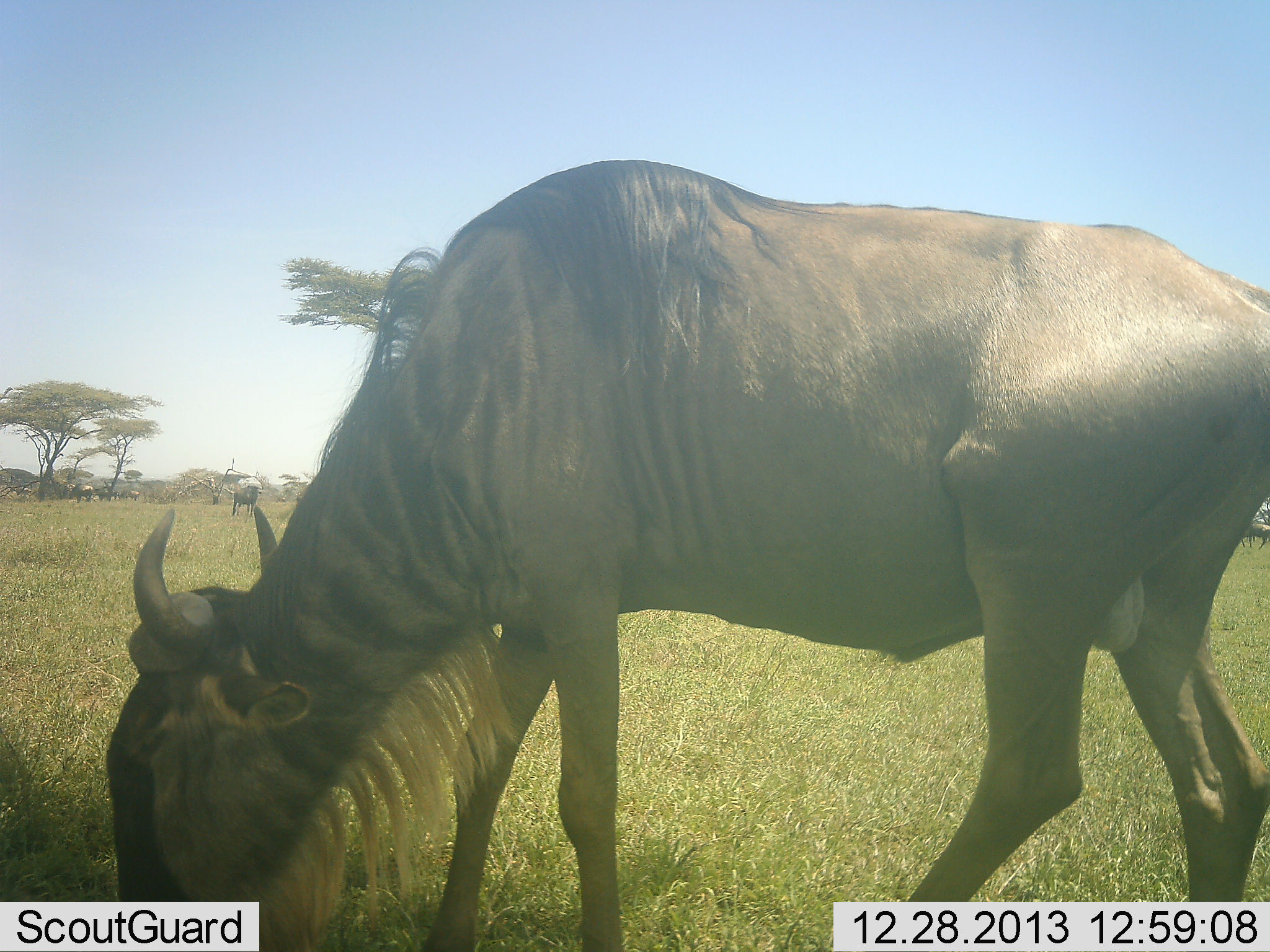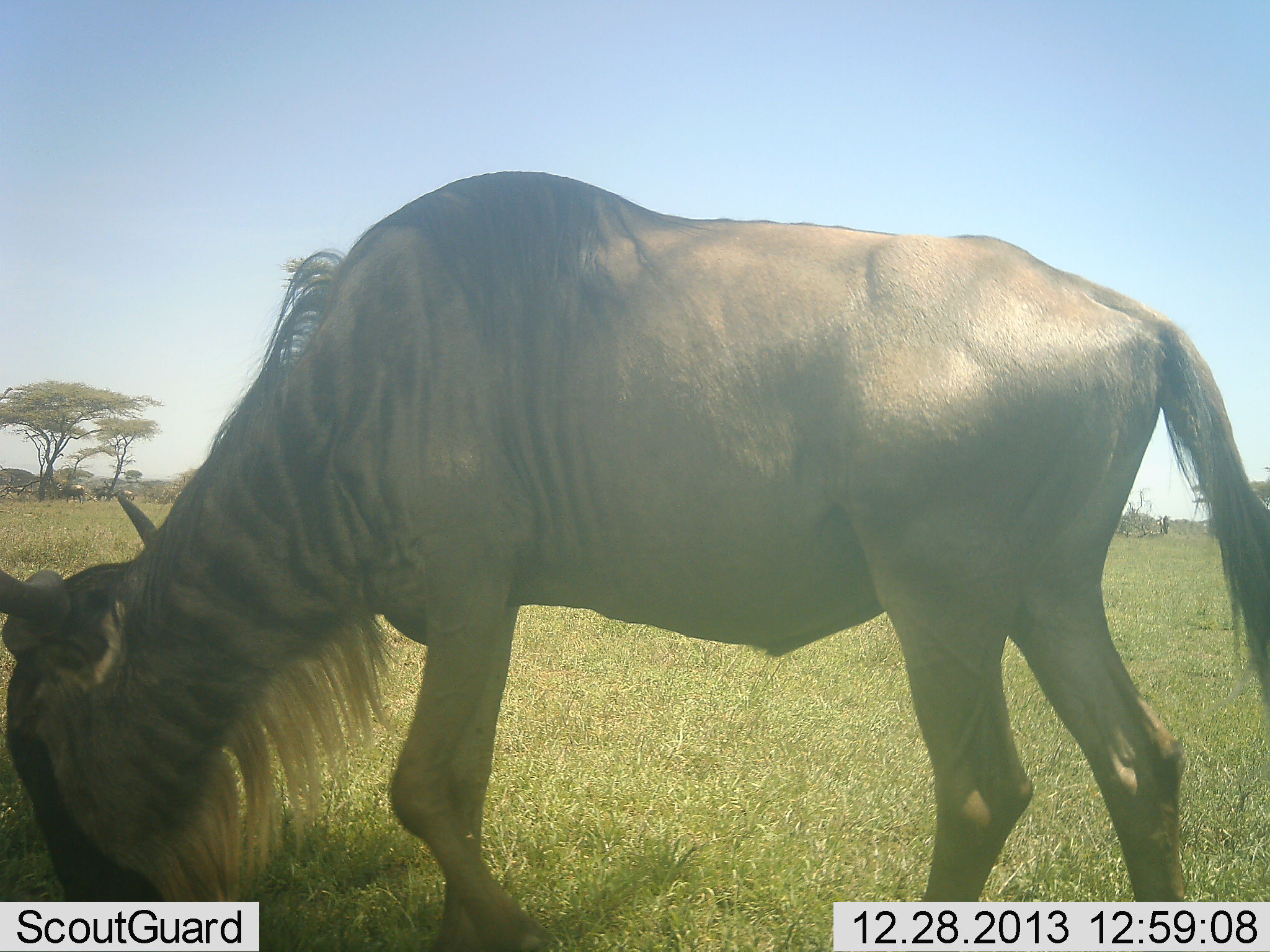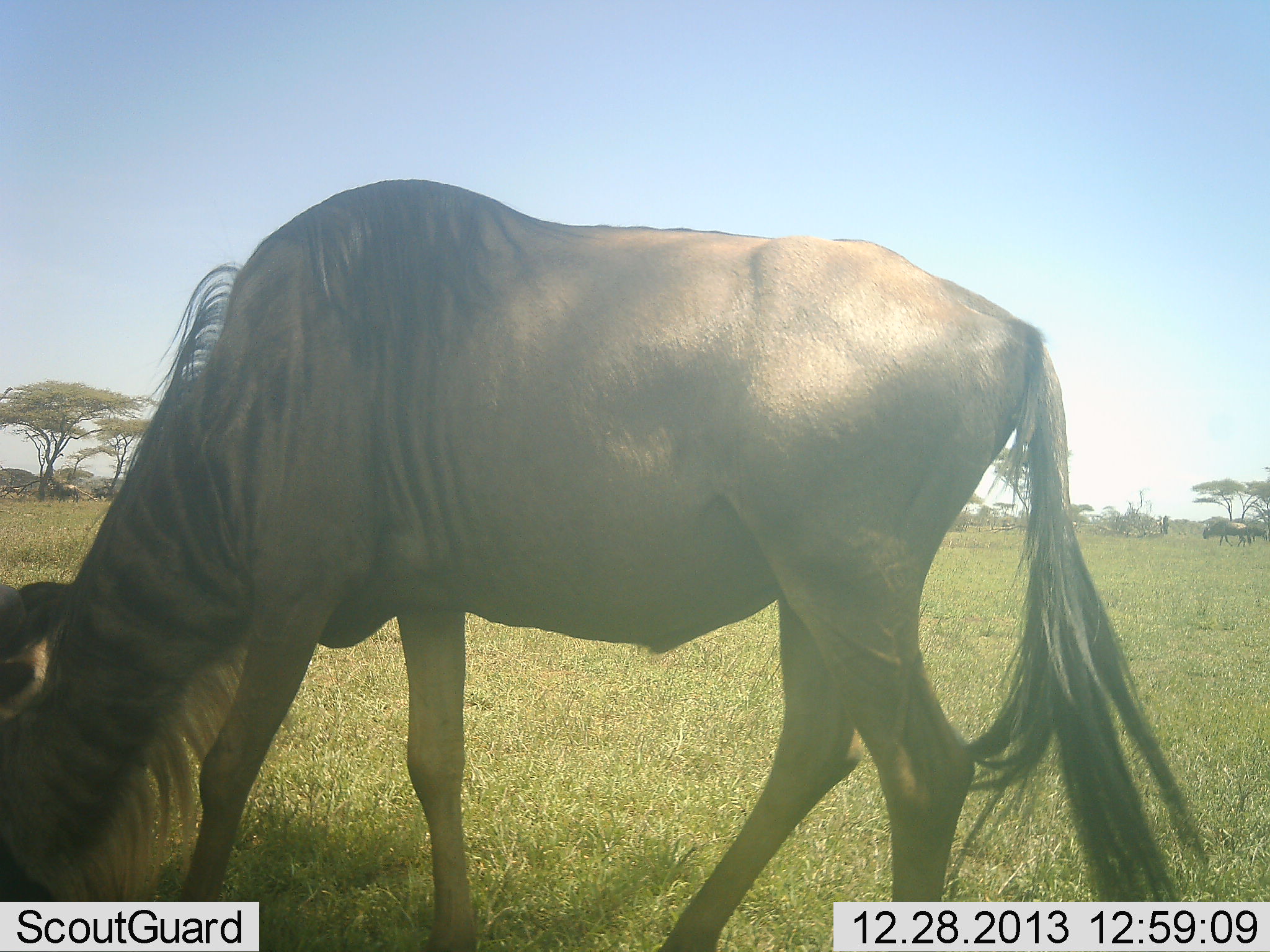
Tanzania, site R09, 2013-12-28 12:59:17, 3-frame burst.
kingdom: Animalia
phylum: Chordata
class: Mammalia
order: Artiodactyla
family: Bovidae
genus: Connochaetes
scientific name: Connochaetes taurinus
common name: blue wildebeest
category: wildebeest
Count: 1.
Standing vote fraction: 10%.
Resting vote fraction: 0%.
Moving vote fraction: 40%.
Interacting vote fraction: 0%.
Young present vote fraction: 0%.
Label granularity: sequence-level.